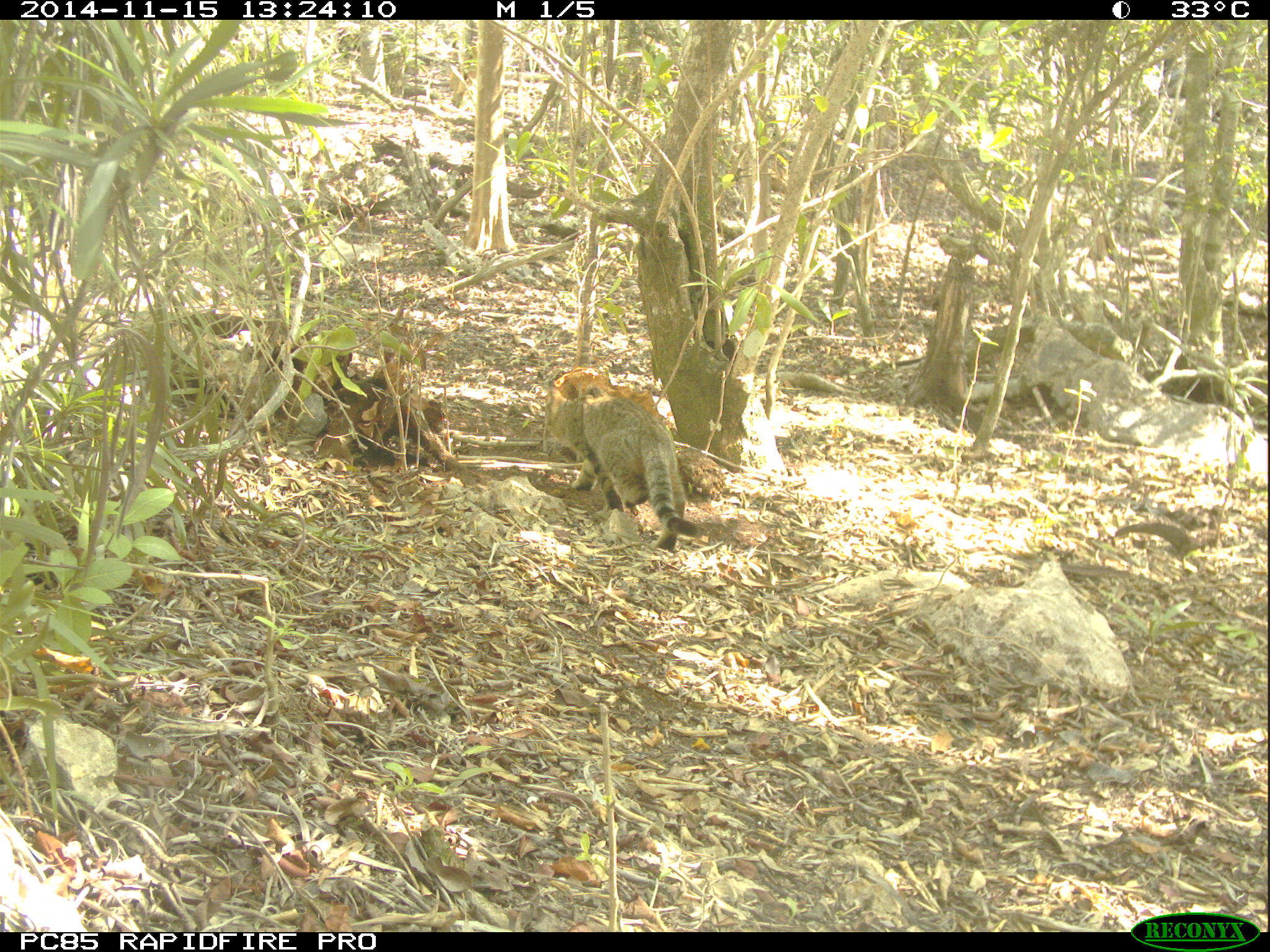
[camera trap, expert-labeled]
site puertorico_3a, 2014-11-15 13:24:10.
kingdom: Animalia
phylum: Chordata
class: Mammalia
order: Carnivora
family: Felidae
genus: Felis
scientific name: Felis catus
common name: cat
Cat (Felis catus).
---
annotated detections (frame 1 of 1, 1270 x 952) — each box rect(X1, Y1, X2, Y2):
cat: rect(535, 367, 699, 554)